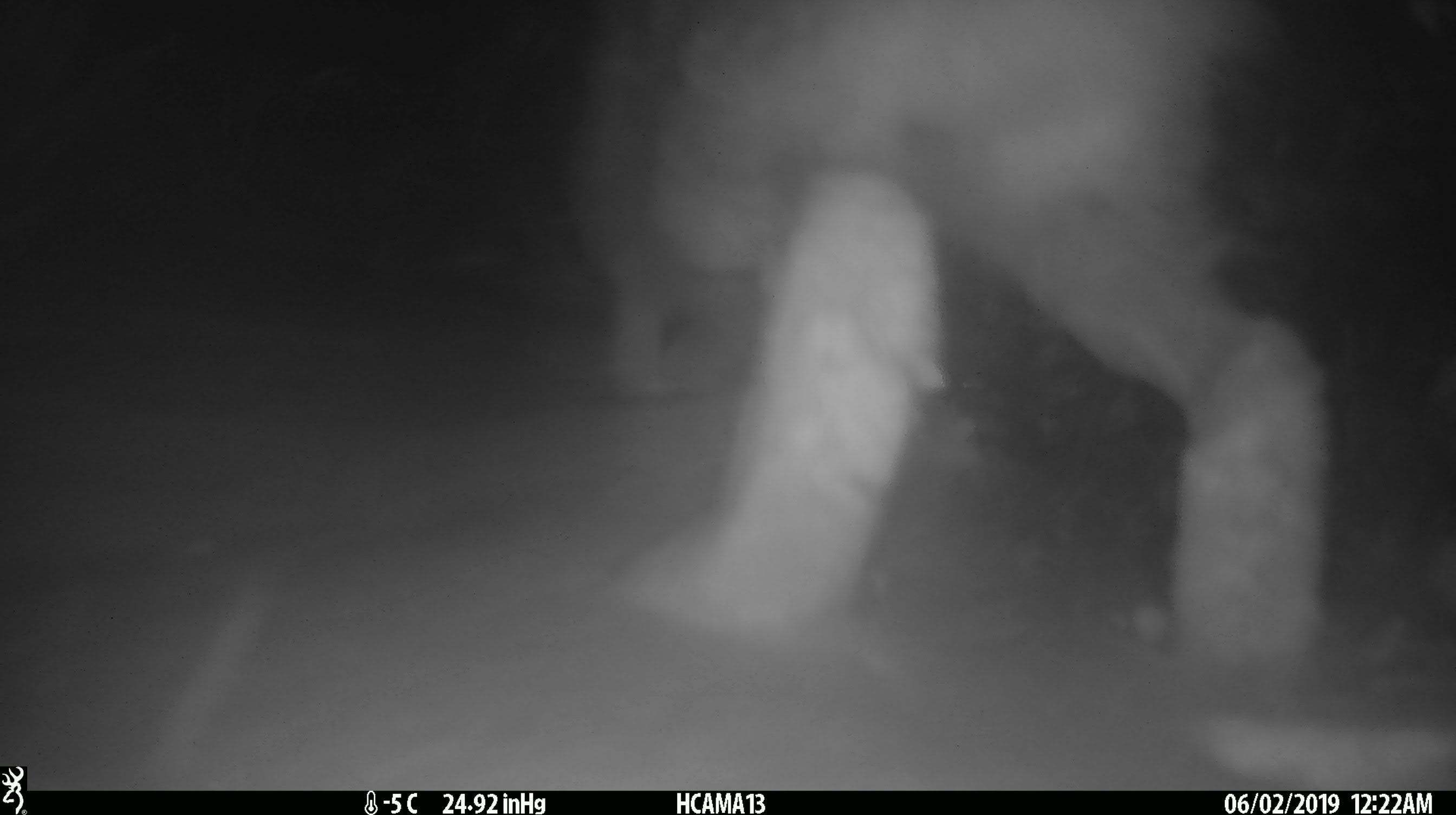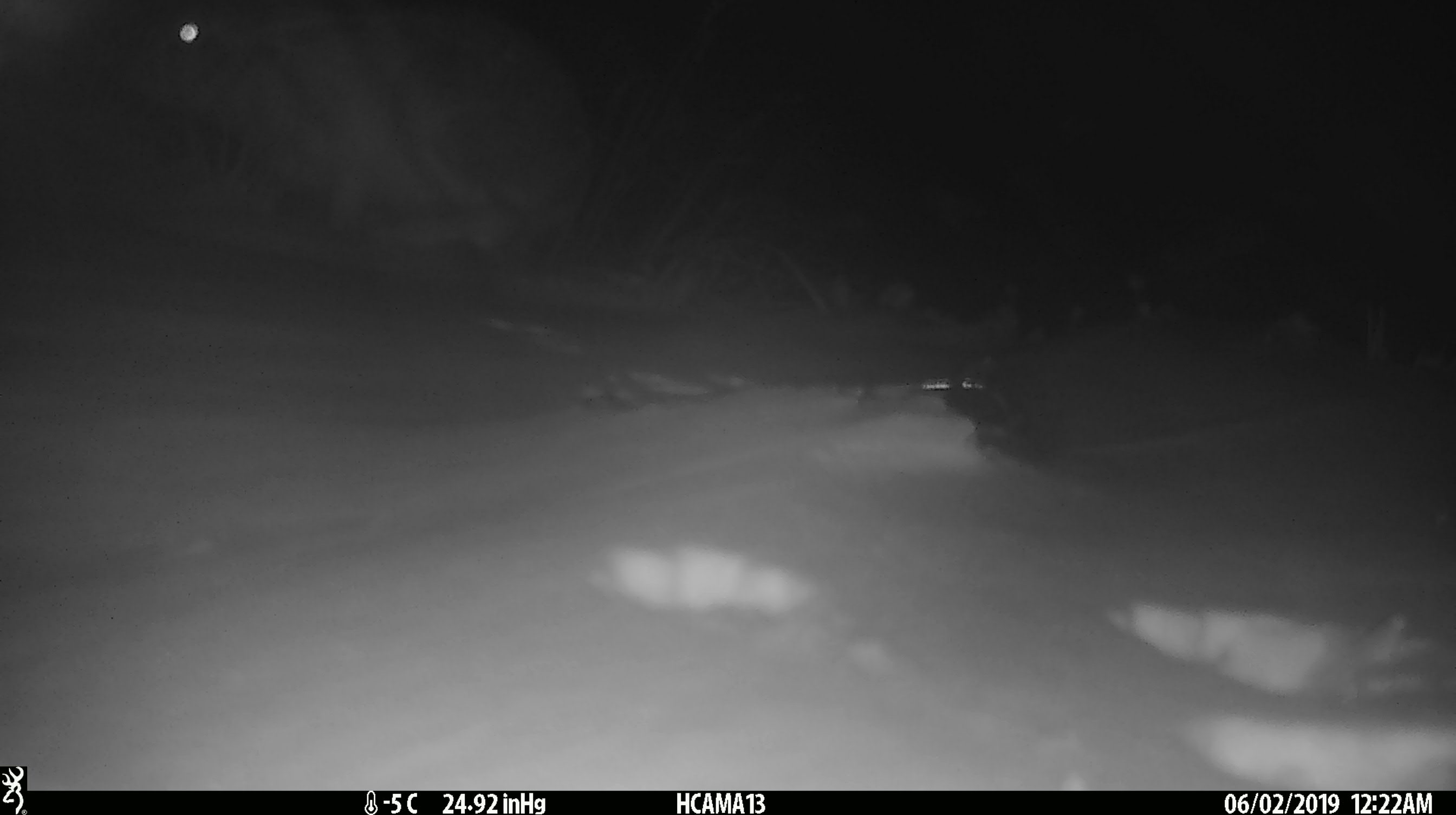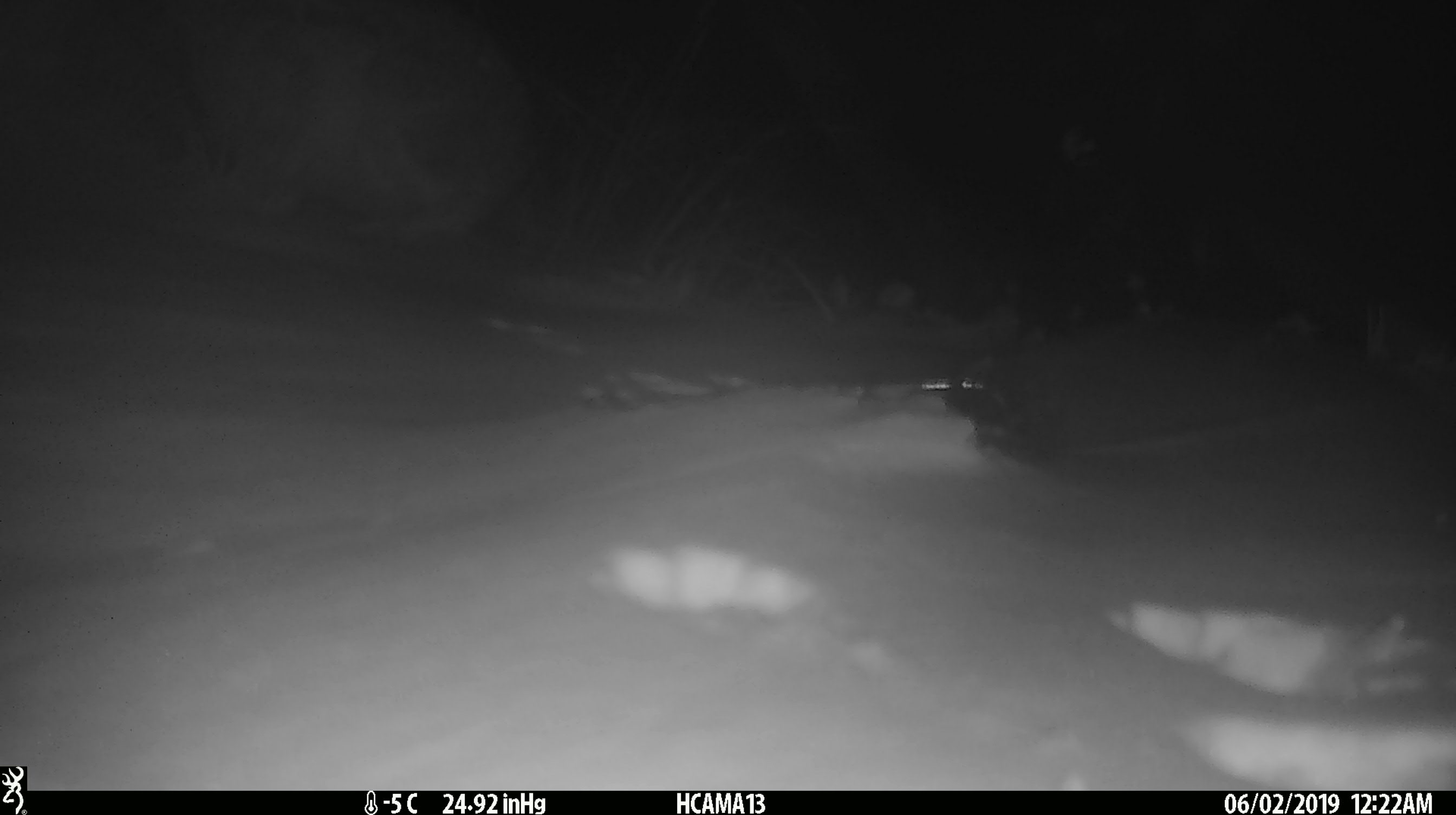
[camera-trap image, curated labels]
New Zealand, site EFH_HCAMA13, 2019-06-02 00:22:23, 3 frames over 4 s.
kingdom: Animalia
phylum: Chordata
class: Mammalia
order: Lagomorpha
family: Leporidae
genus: Lepus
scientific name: Lepus europaeus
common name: brown hare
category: hare